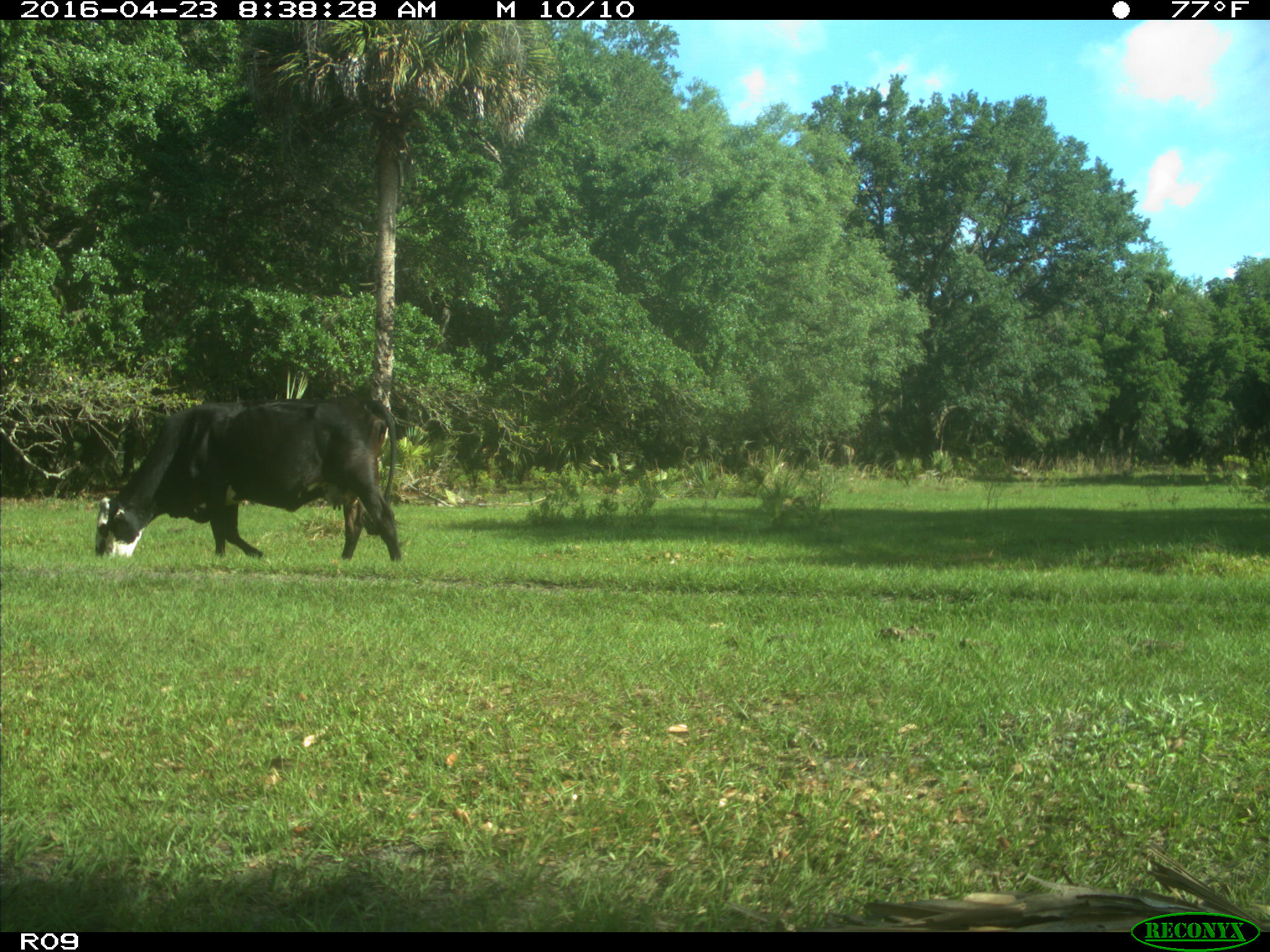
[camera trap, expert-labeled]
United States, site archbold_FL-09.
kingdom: Animalia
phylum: Chordata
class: Mammalia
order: Artiodactyla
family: Bovidae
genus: Bos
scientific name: Bos taurus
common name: domestic cow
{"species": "Bos taurus (domestic cow)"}